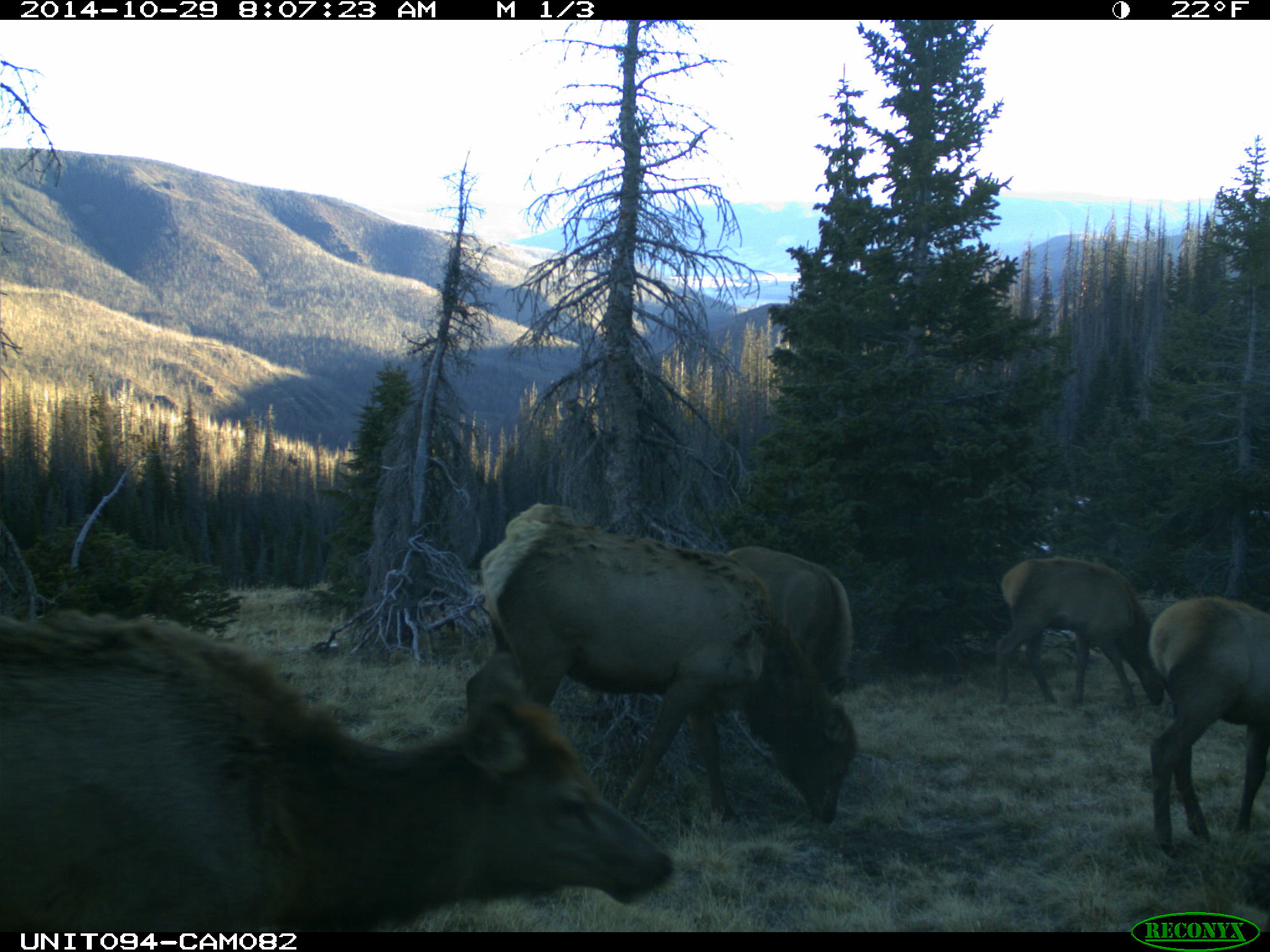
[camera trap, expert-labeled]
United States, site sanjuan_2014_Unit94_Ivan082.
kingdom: Animalia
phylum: Chordata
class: Mammalia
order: Artiodactyla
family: Cervidae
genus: Cervus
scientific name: Cervus elaphus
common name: red deer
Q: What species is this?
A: Cervus elaphus (red deer).